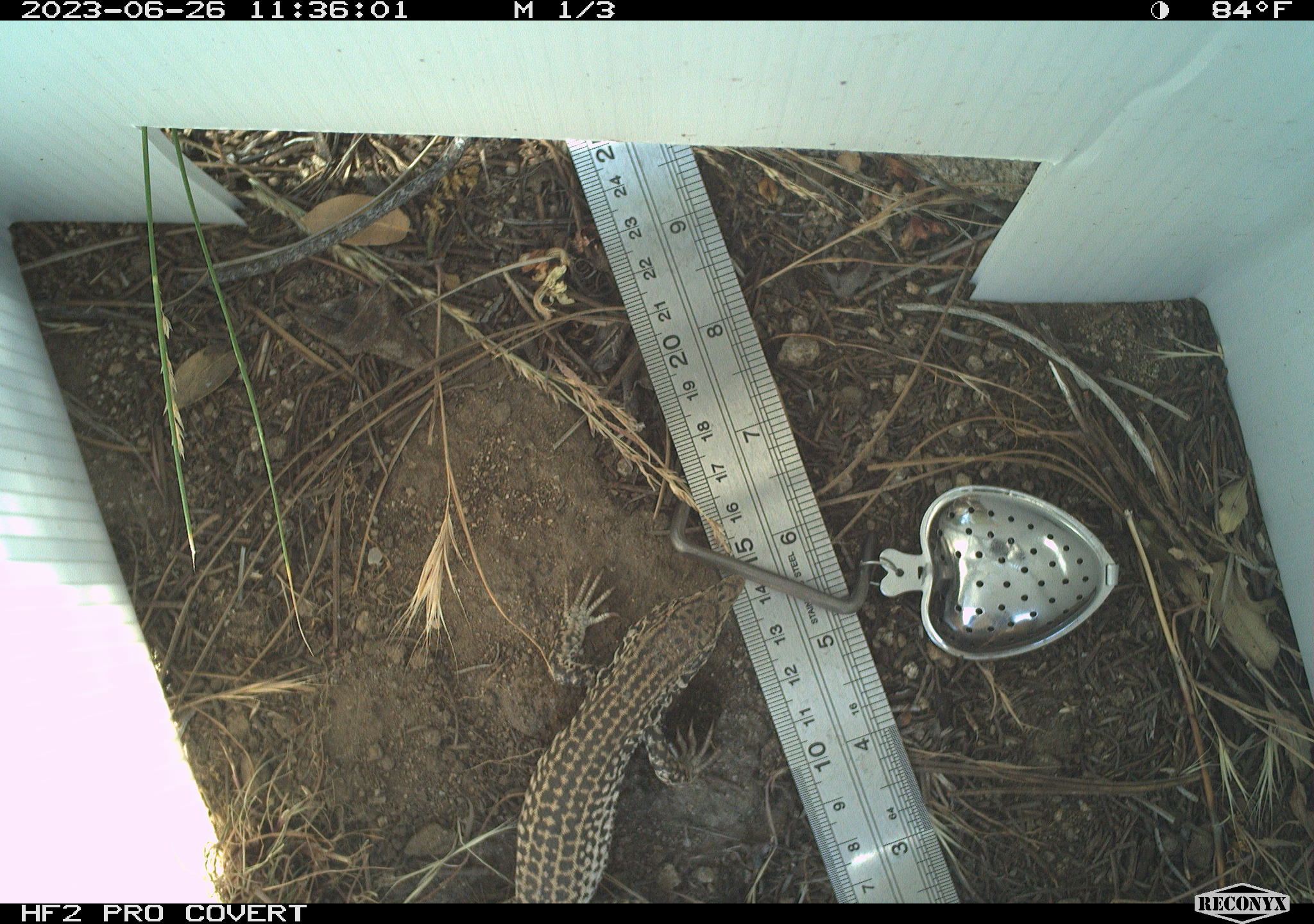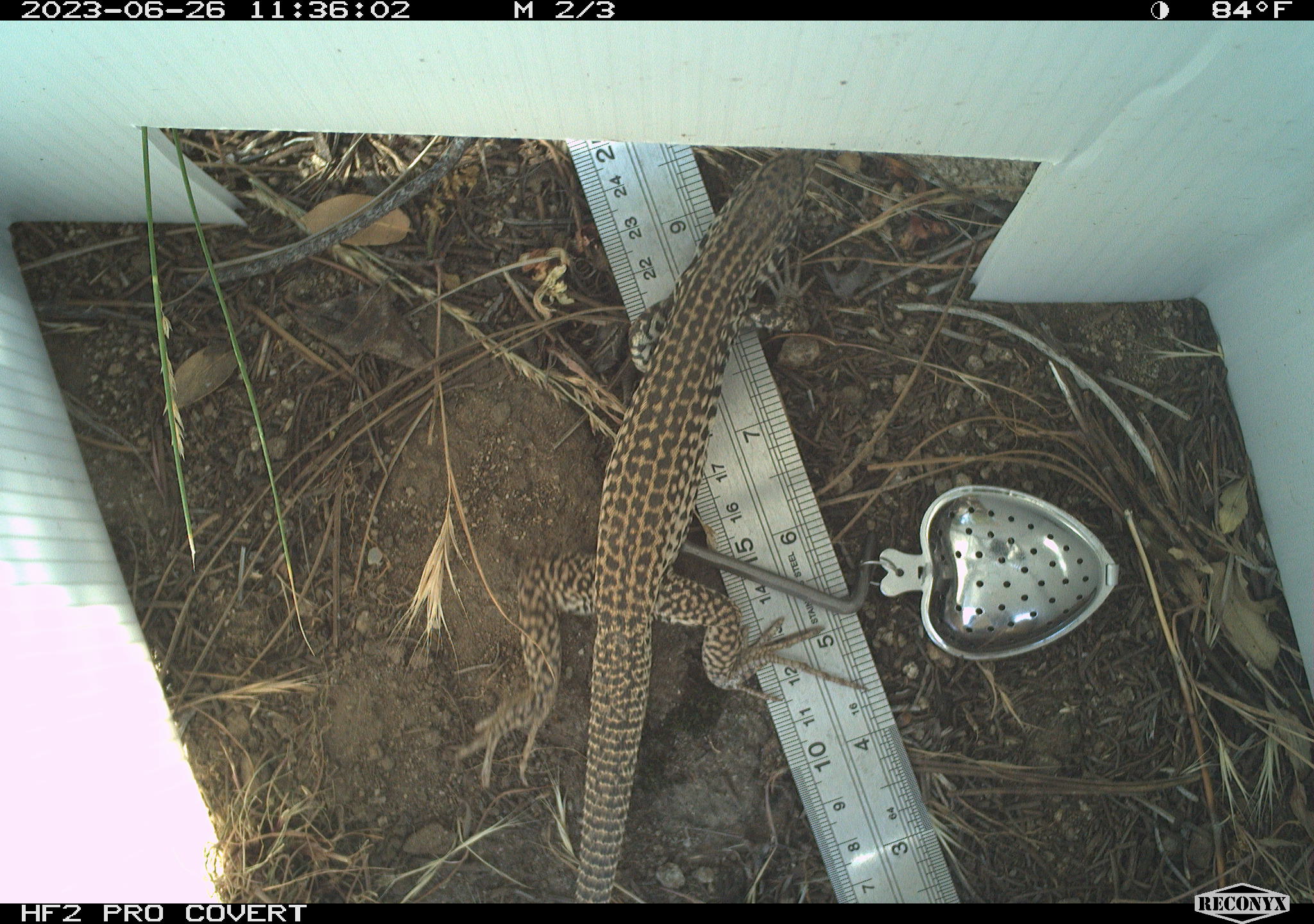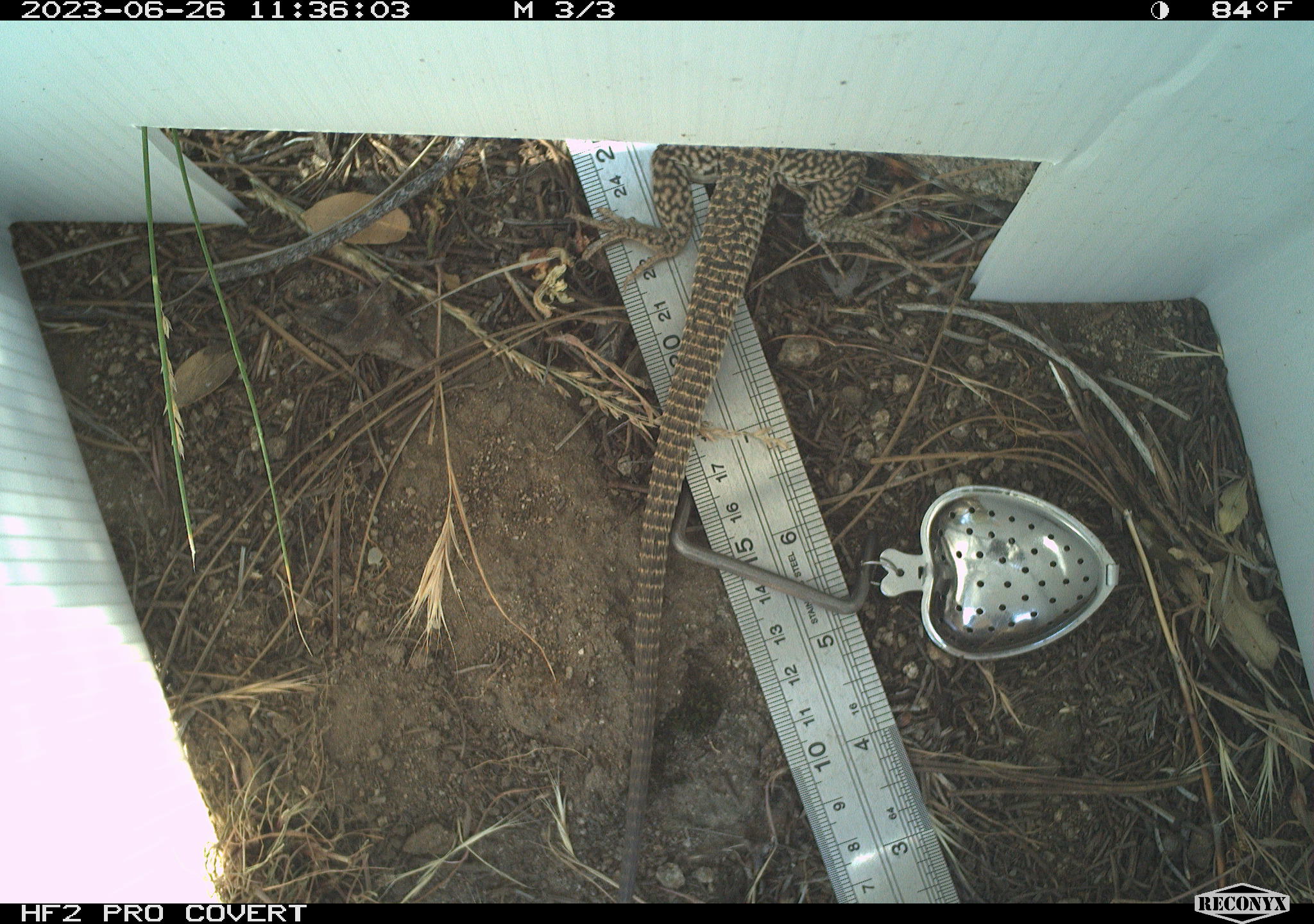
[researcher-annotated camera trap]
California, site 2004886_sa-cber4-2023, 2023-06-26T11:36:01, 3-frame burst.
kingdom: Animalia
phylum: Chordata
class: Reptilia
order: Squamata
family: Teiidae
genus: Aspidoscelis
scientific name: Aspidoscelis tigris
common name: western whiptail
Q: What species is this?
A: Western whiptail (Aspidoscelis tigris).